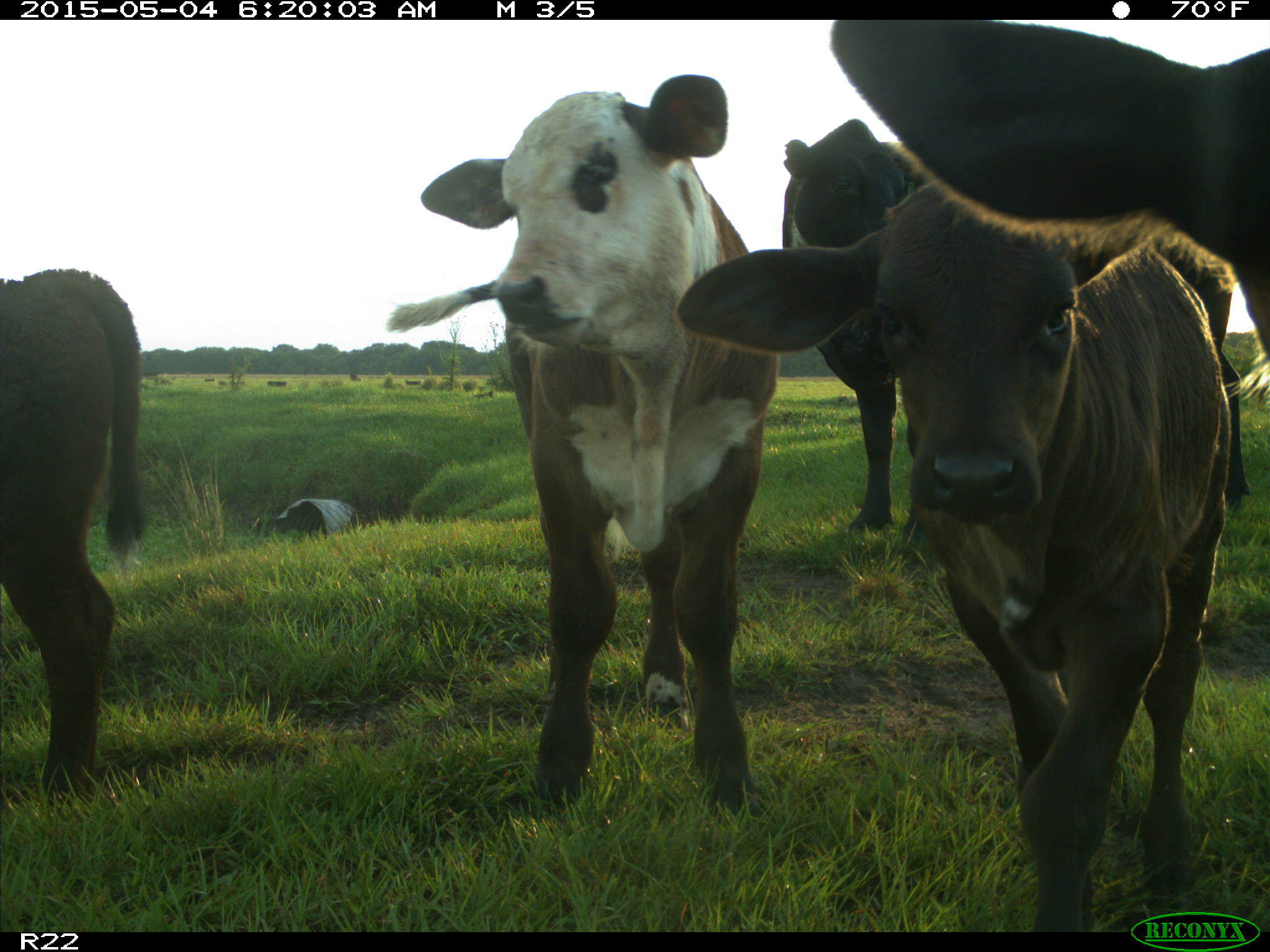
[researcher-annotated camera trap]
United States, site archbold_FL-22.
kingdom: Animalia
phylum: Chordata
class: Mammalia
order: Artiodactyla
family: Bovidae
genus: Bos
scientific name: Bos taurus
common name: domestic cow